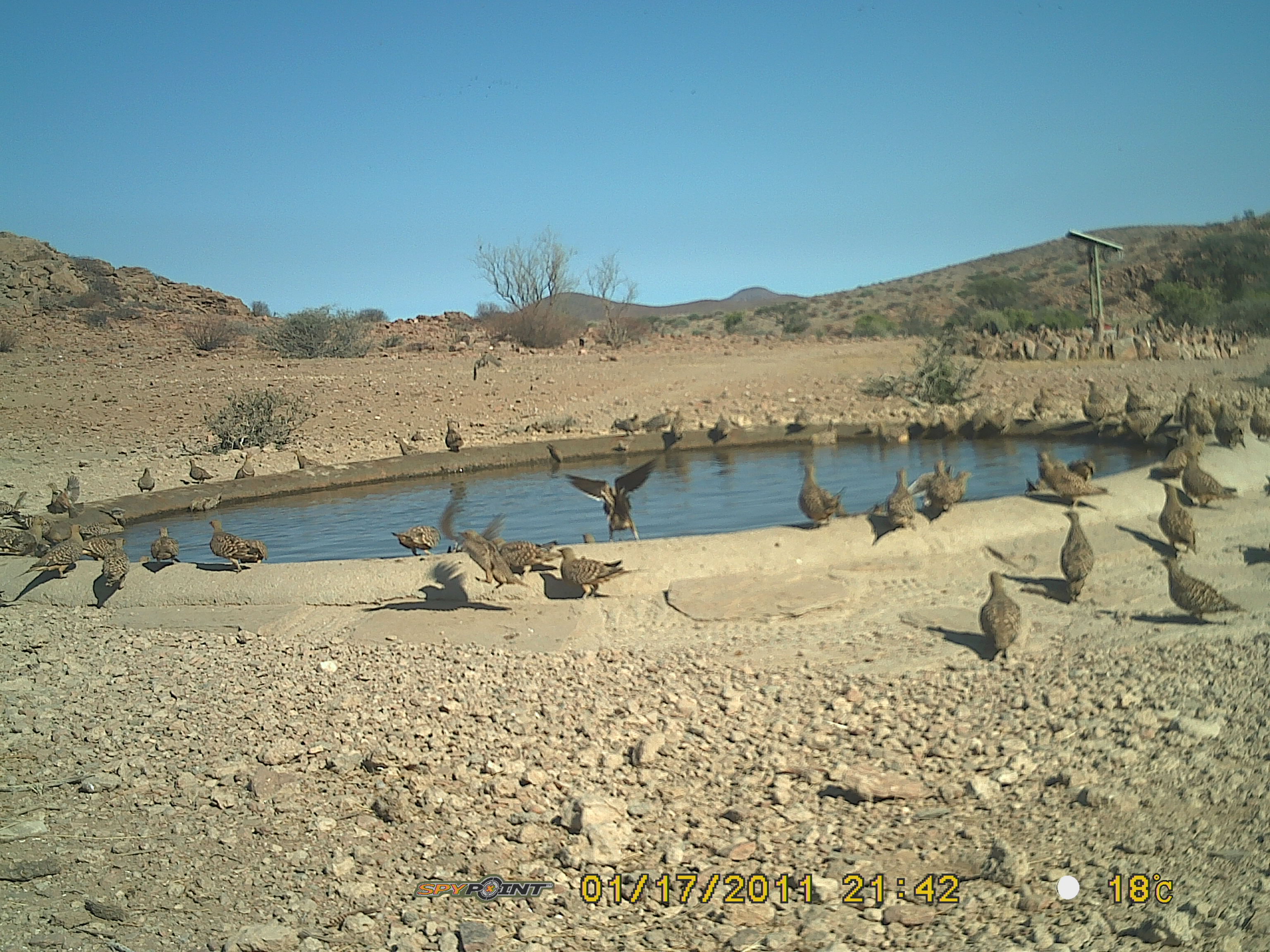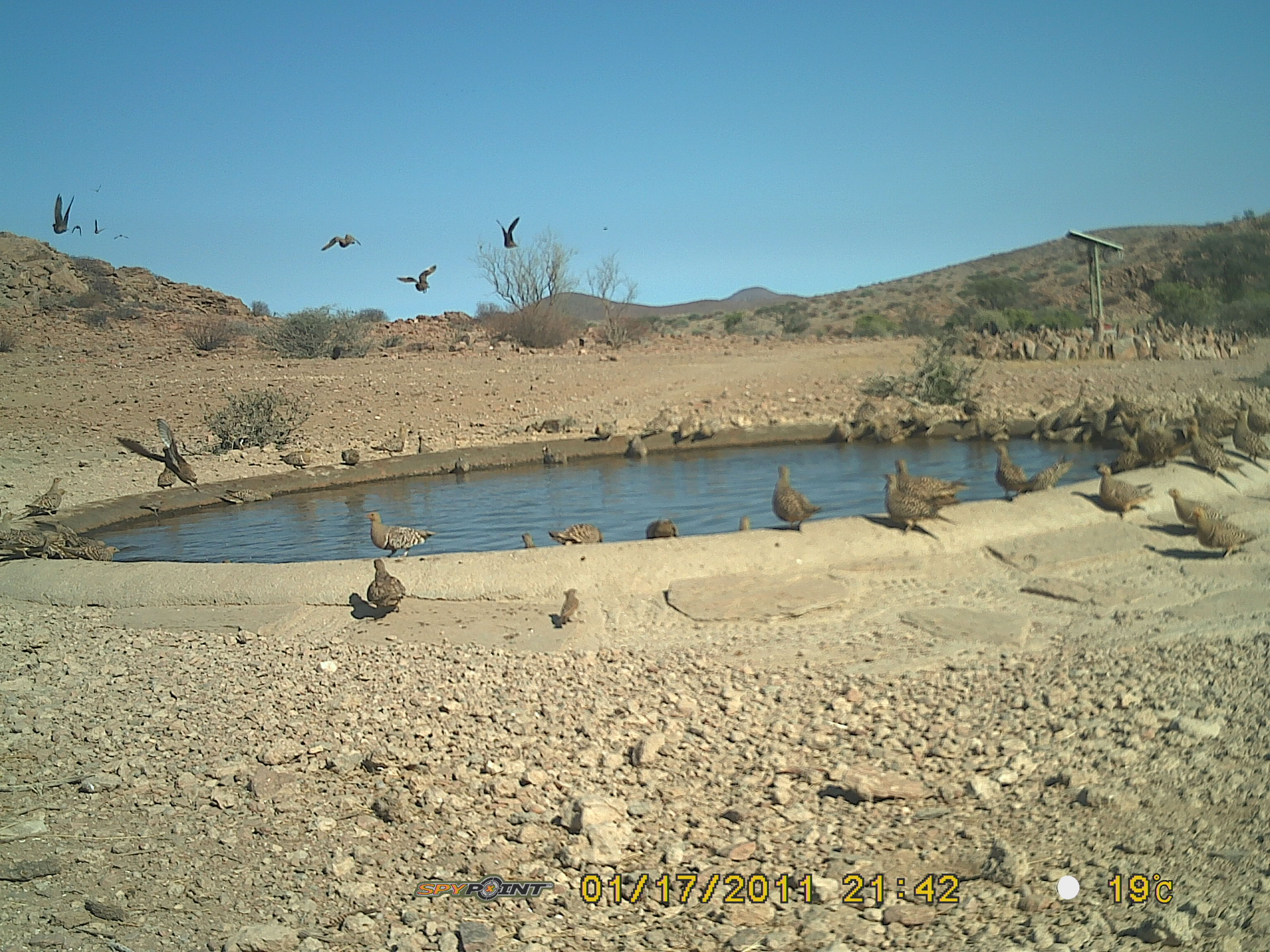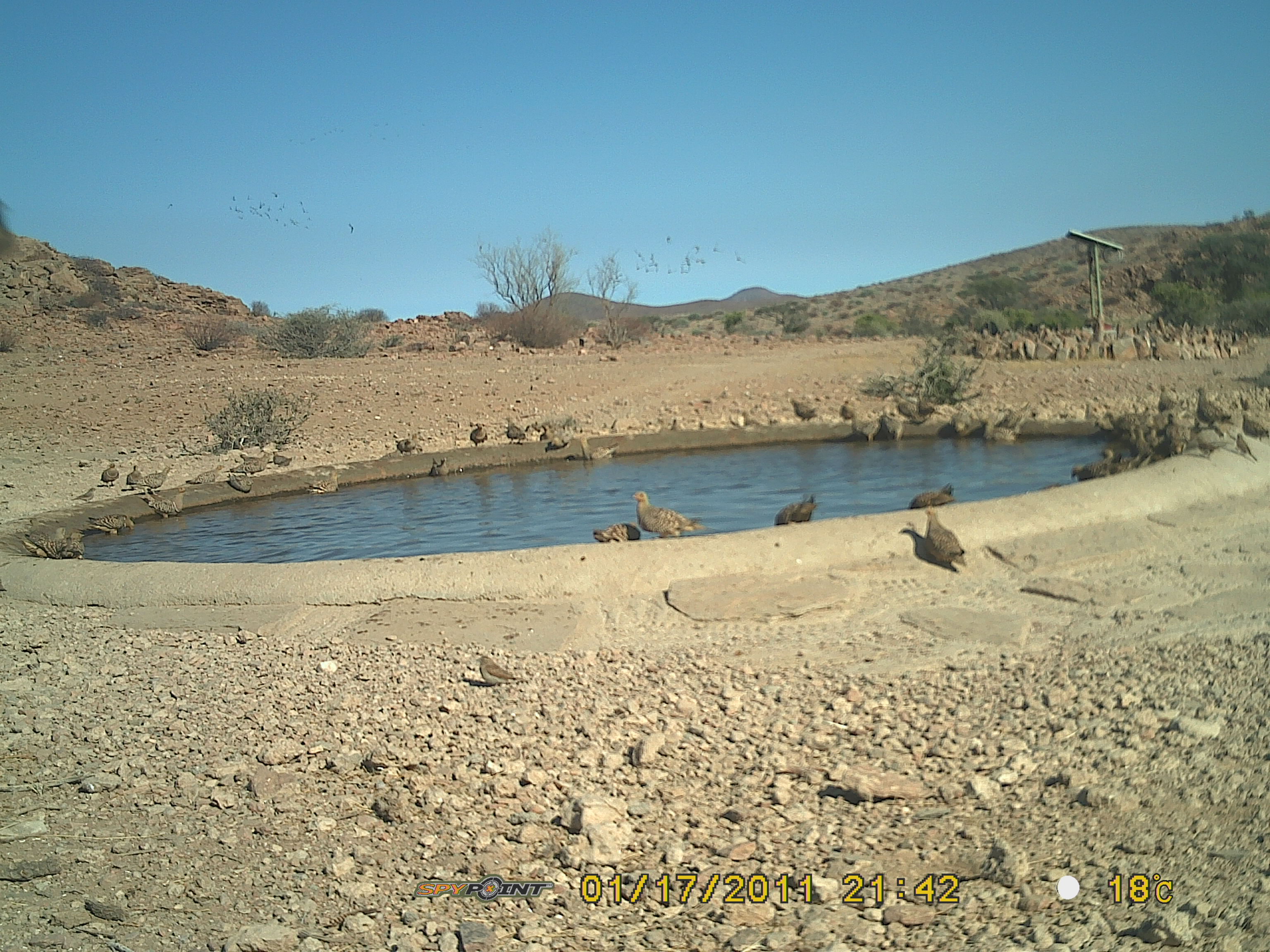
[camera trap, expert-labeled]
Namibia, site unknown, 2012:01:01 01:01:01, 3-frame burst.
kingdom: Animalia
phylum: Chordata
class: Aves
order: Pterocliformes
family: Pteroclidae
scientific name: Pteroclidae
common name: sandgrouse